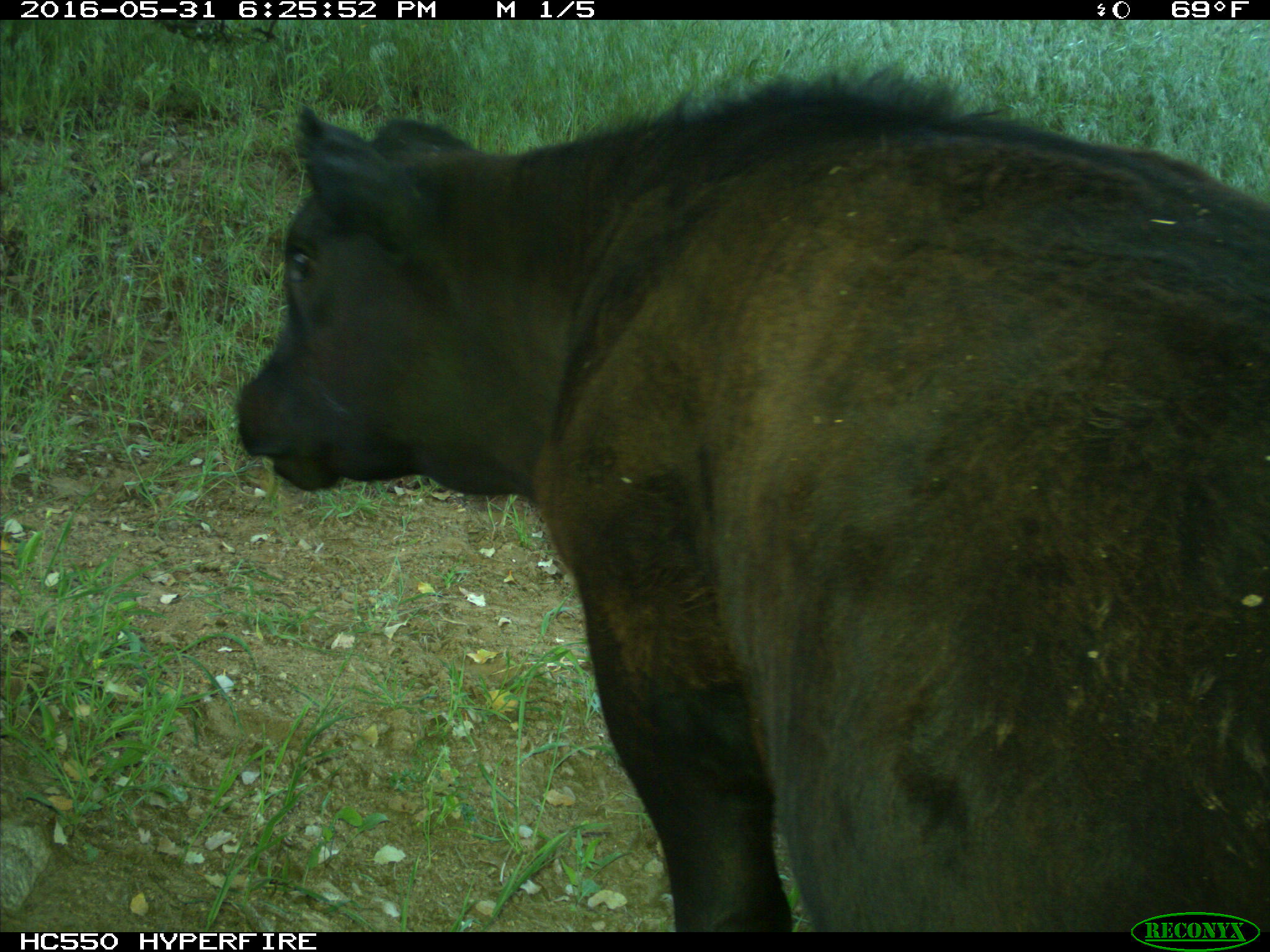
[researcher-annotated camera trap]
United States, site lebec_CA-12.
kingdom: Animalia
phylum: Chordata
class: Mammalia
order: Artiodactyla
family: Bovidae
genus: Bos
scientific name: Bos taurus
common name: domestic cow